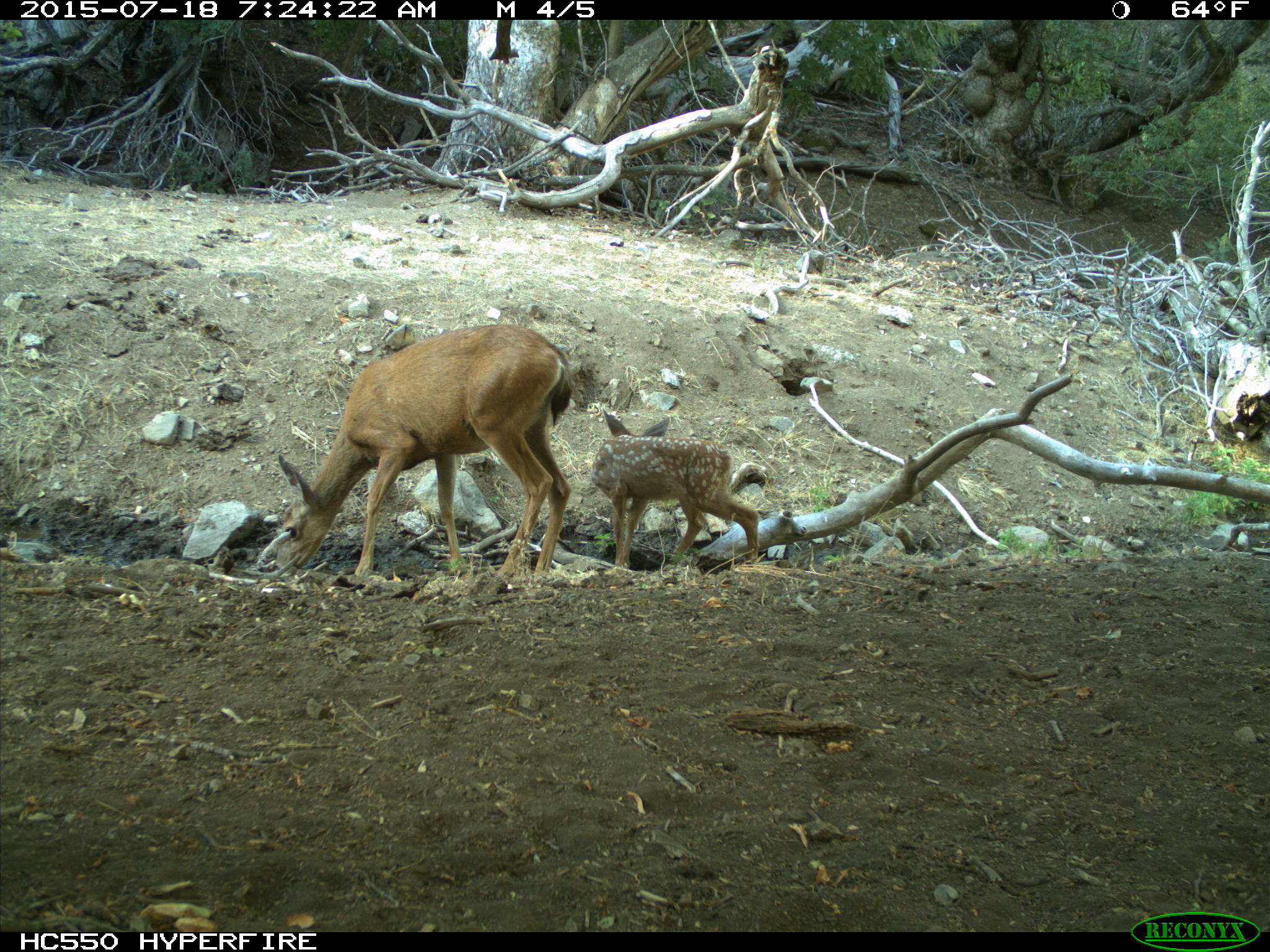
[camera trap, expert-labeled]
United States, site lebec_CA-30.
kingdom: Animalia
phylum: Chordata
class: Mammalia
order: Artiodactyla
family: Cervidae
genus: Odocoileus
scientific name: Odocoileus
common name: deer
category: unidentified deer